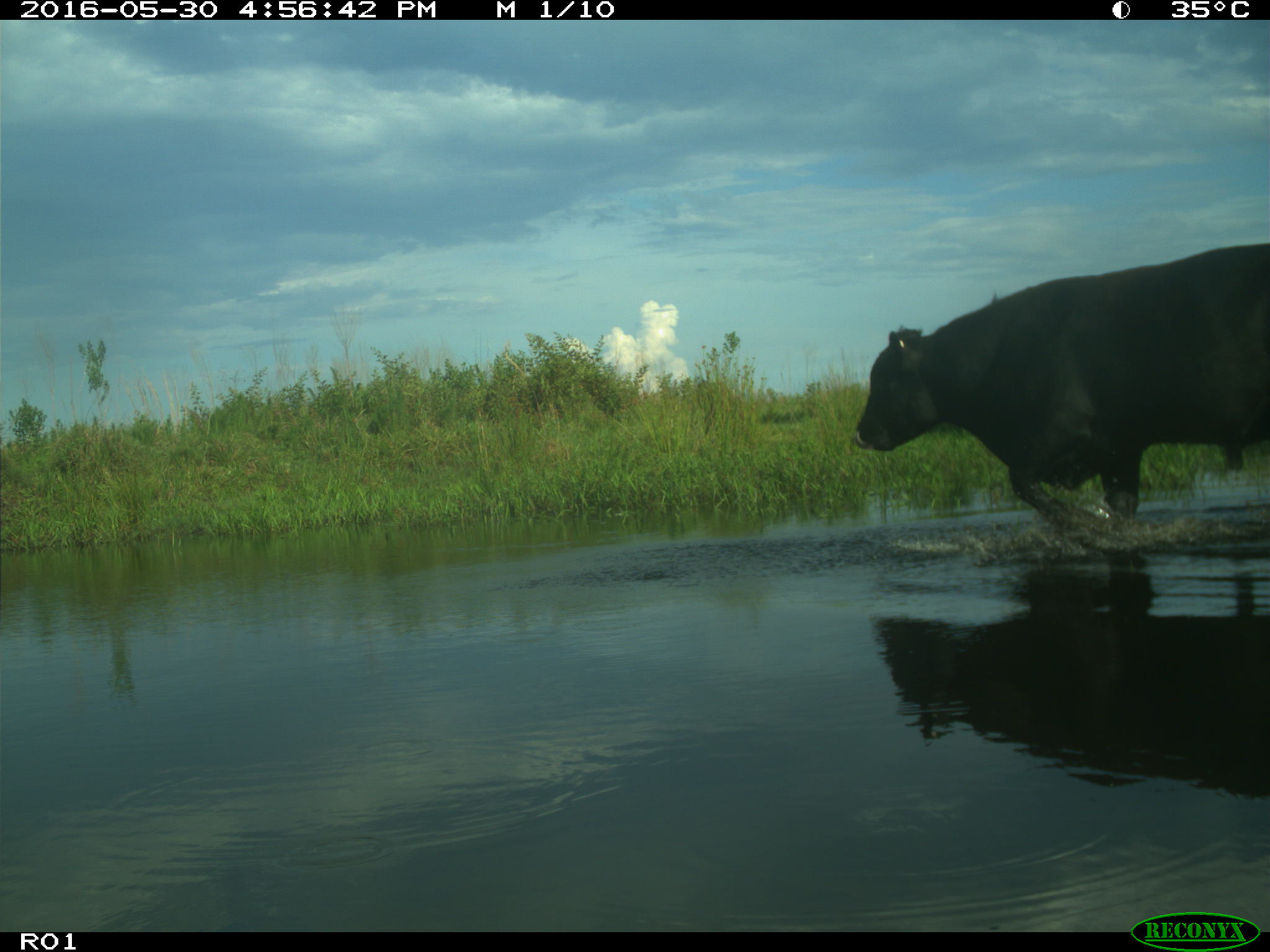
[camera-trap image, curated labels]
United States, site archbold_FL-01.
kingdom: Animalia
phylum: Chordata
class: Mammalia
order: Artiodactyla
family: Bovidae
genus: Bos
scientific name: Bos taurus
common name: domestic cow